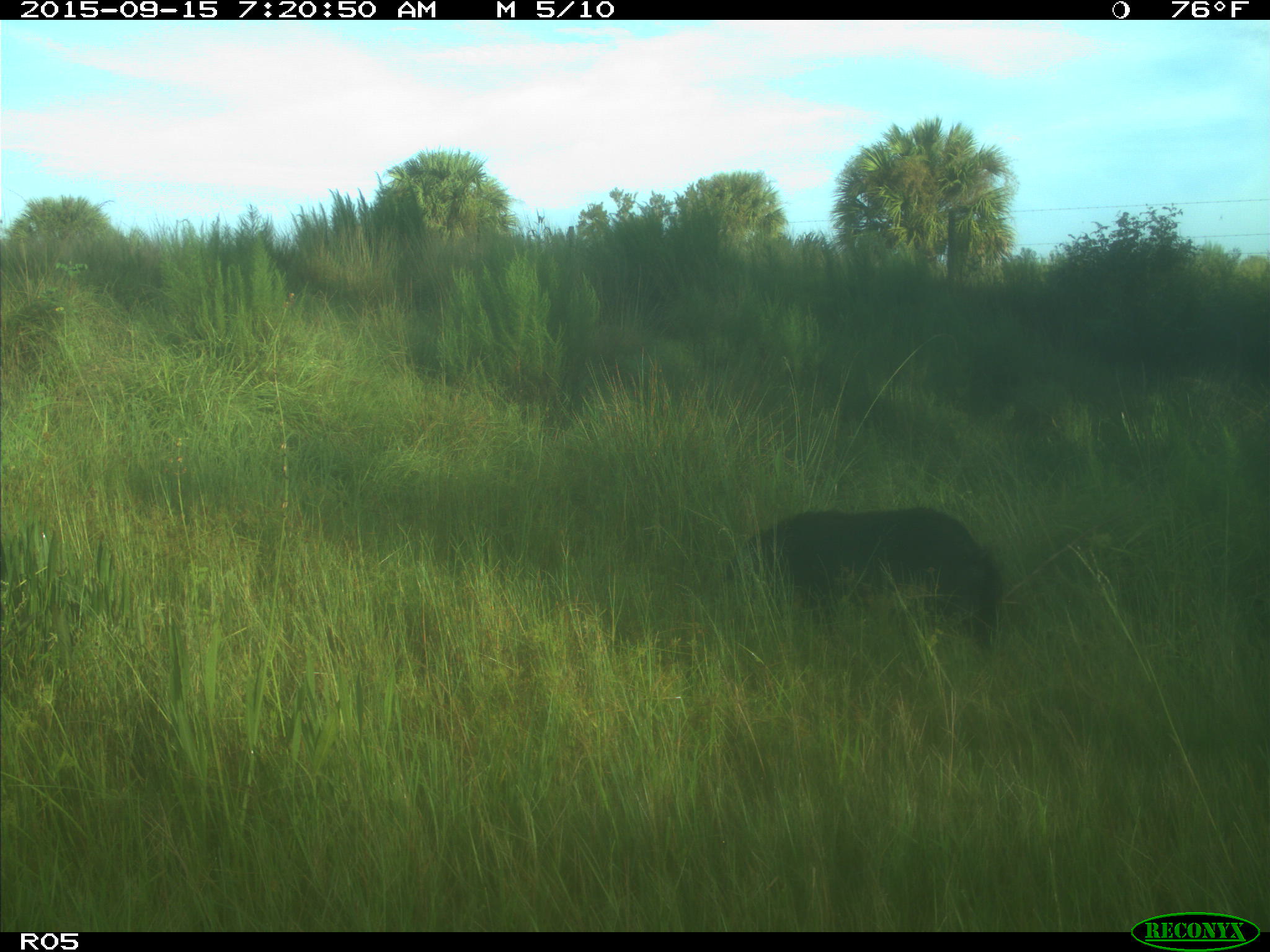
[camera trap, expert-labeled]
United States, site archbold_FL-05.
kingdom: Animalia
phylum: Chordata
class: Mammalia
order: Artiodactyla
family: Suidae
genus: Sus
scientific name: Sus scrofa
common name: wild boar